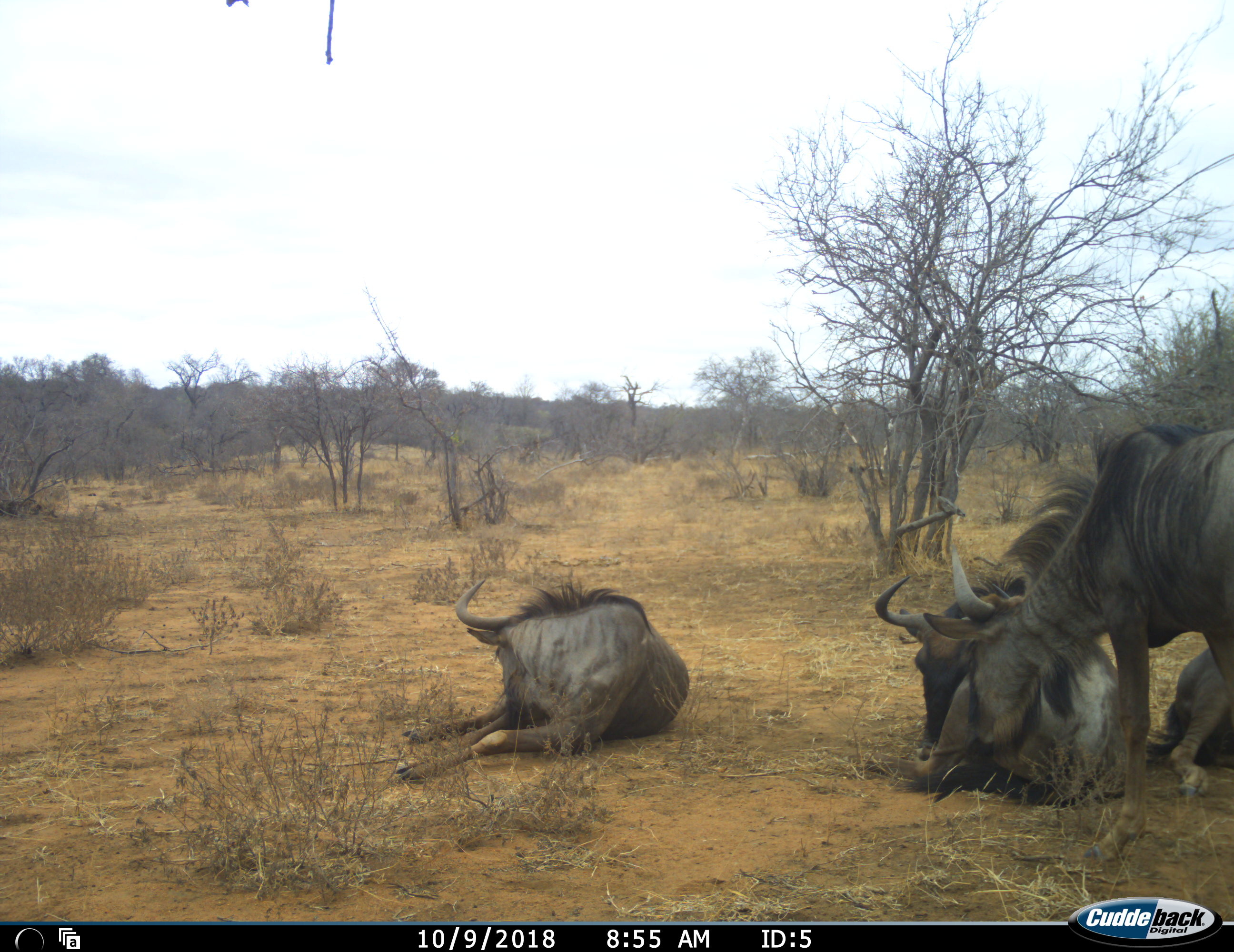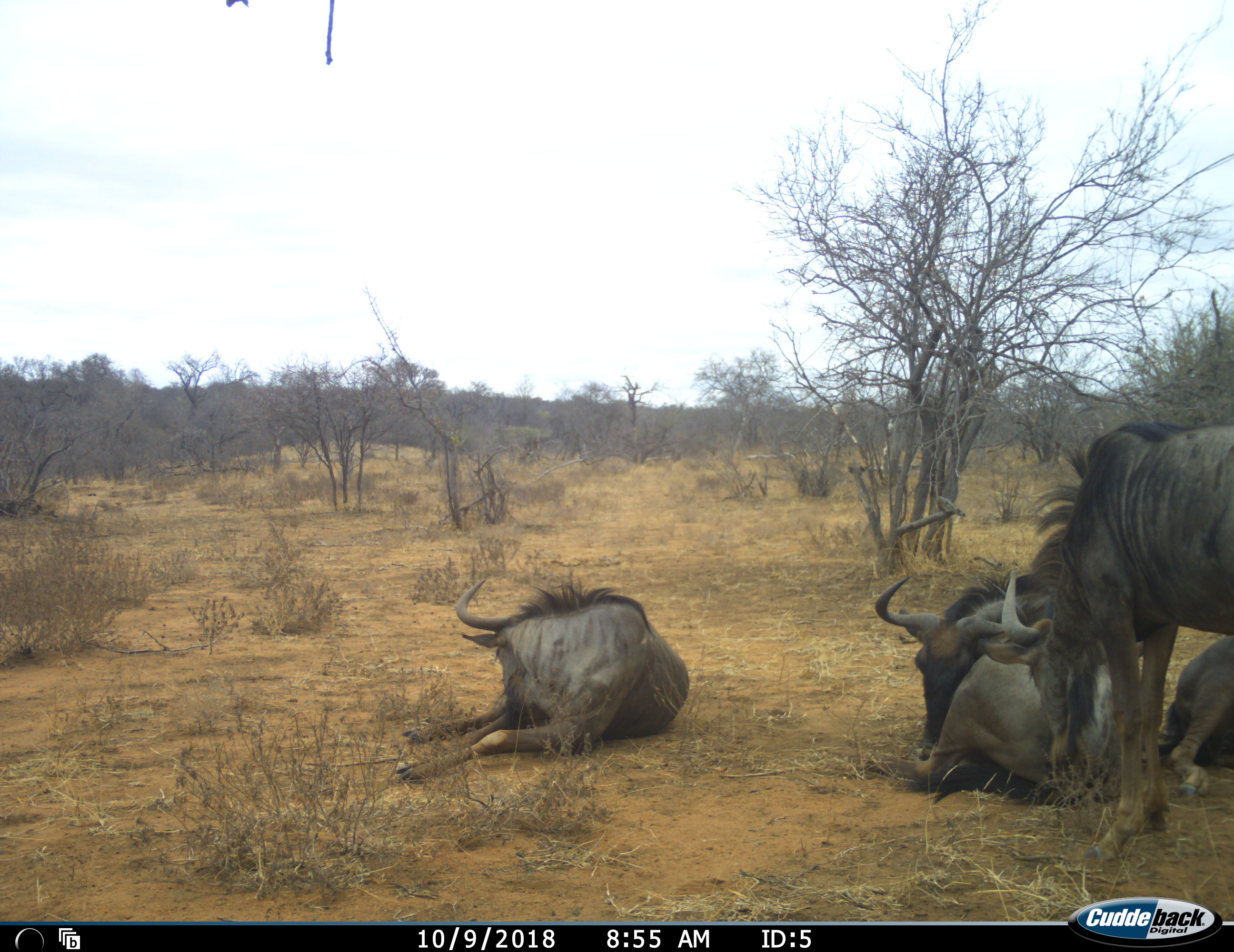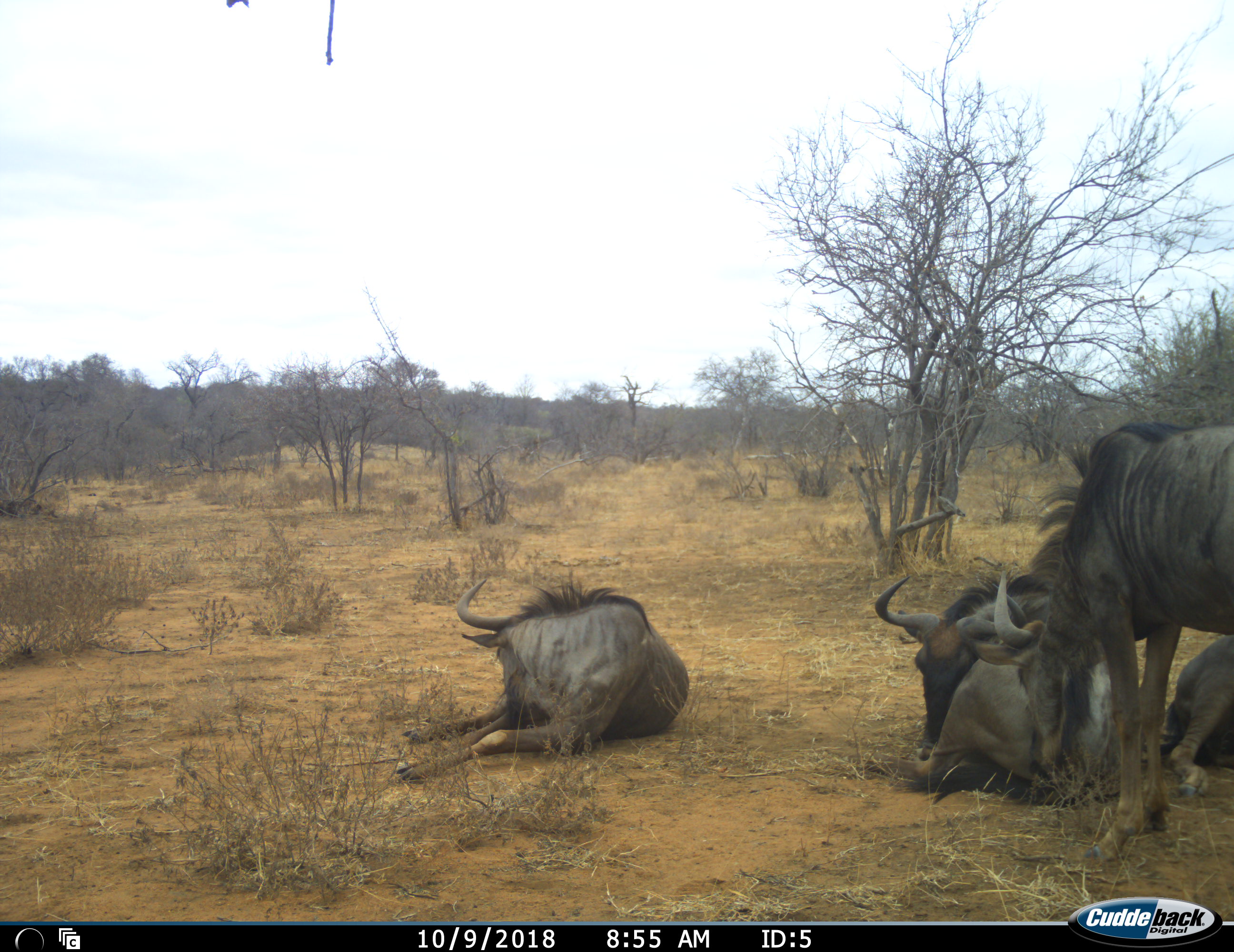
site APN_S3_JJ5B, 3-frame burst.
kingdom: Animalia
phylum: Chordata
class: Mammalia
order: Artiodactyla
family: Bovidae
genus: Connochaetes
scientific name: Connochaetes taurinus taurinus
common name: blue wildebeest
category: wildebeestblue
Wildebeestblue (blue wildebeest) (Connochaetes taurinus taurinus), count 4. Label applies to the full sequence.